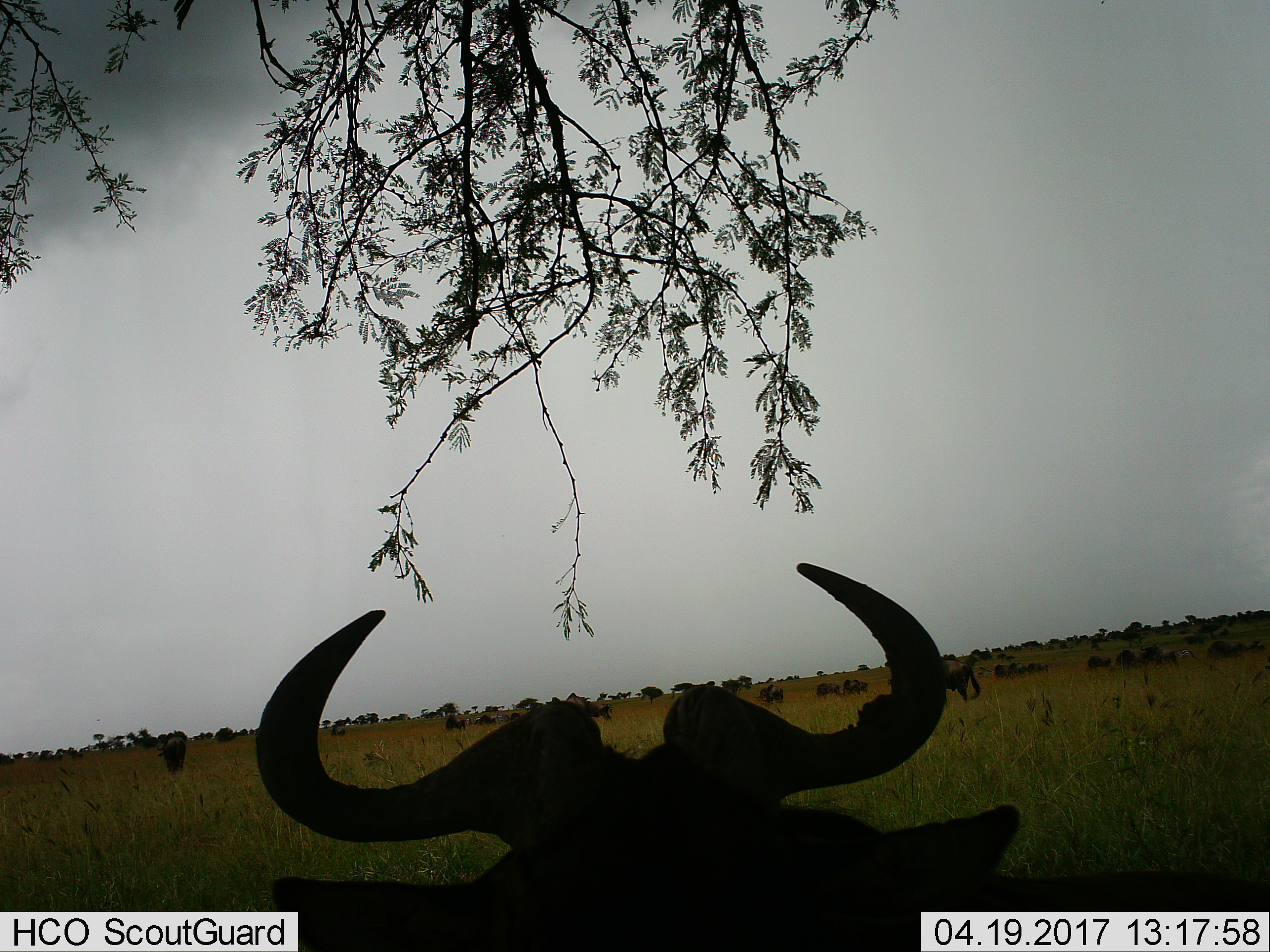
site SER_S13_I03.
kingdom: Animalia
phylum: Chordata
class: Mammalia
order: Artiodactyla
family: Bovidae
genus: Connochaetes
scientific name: Connochaetes taurinus taurinus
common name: blue wildebeest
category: wildebeestblue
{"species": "wildebeestblue (blue wildebeest) (Connochaetes taurinus taurinus)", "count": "11-50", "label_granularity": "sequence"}